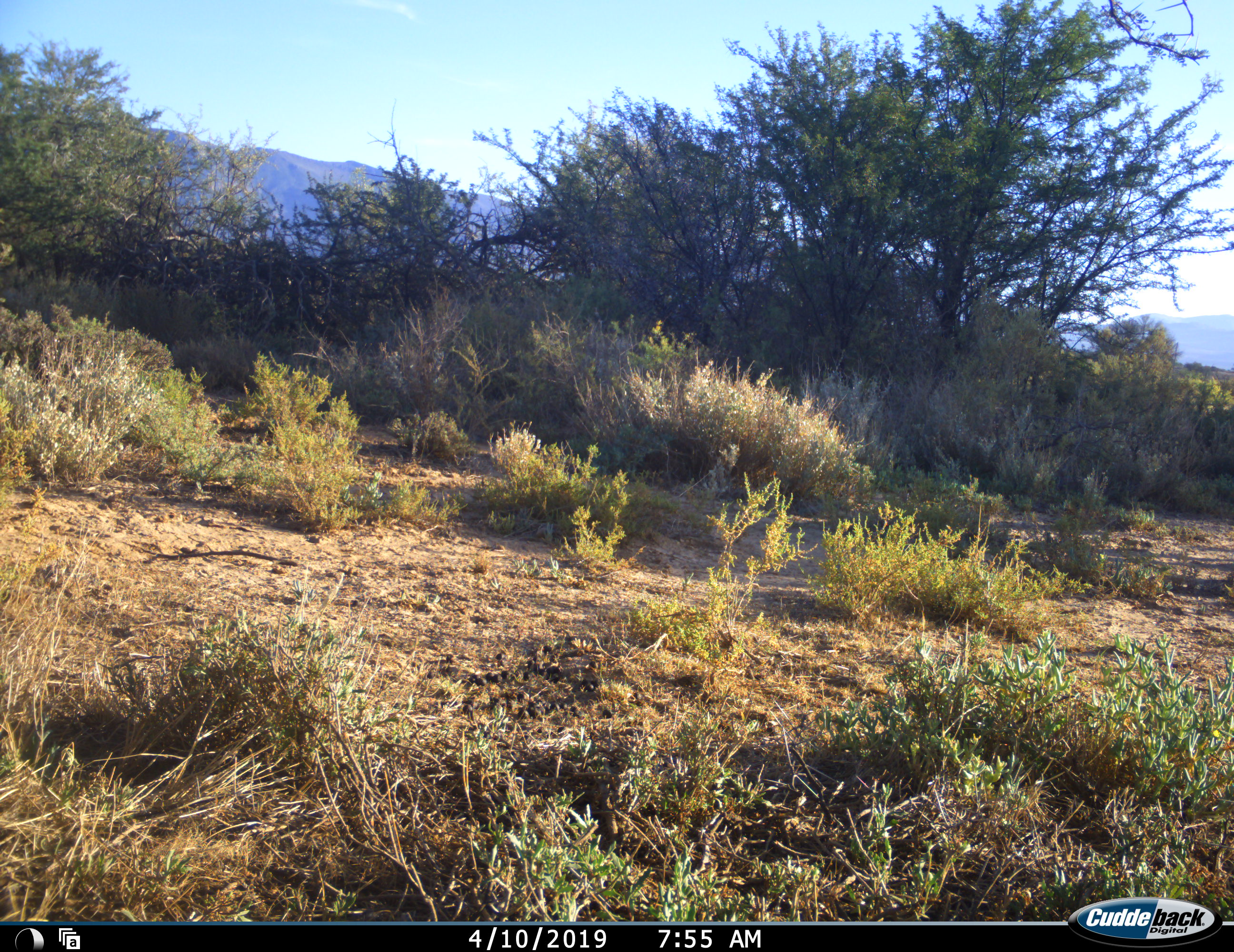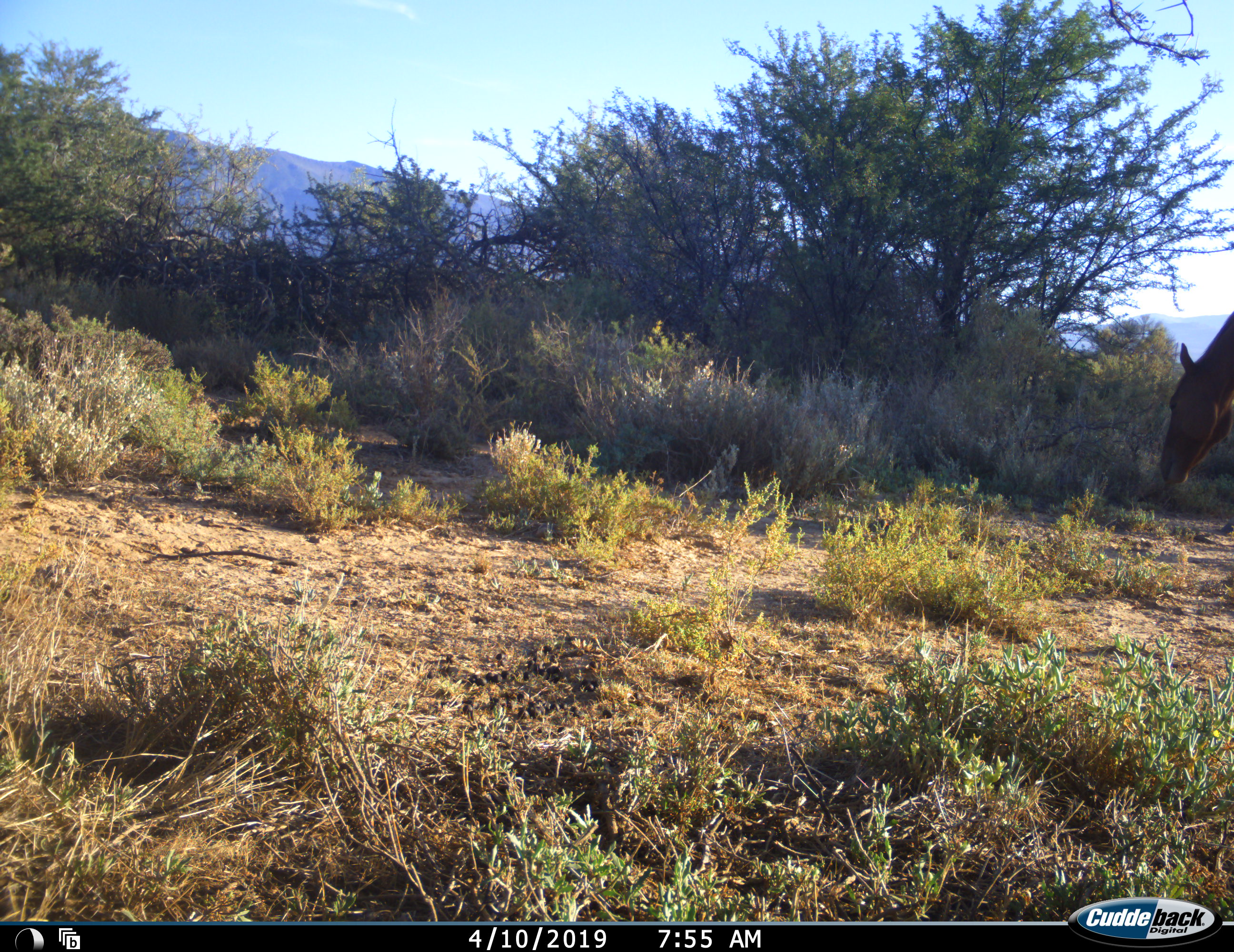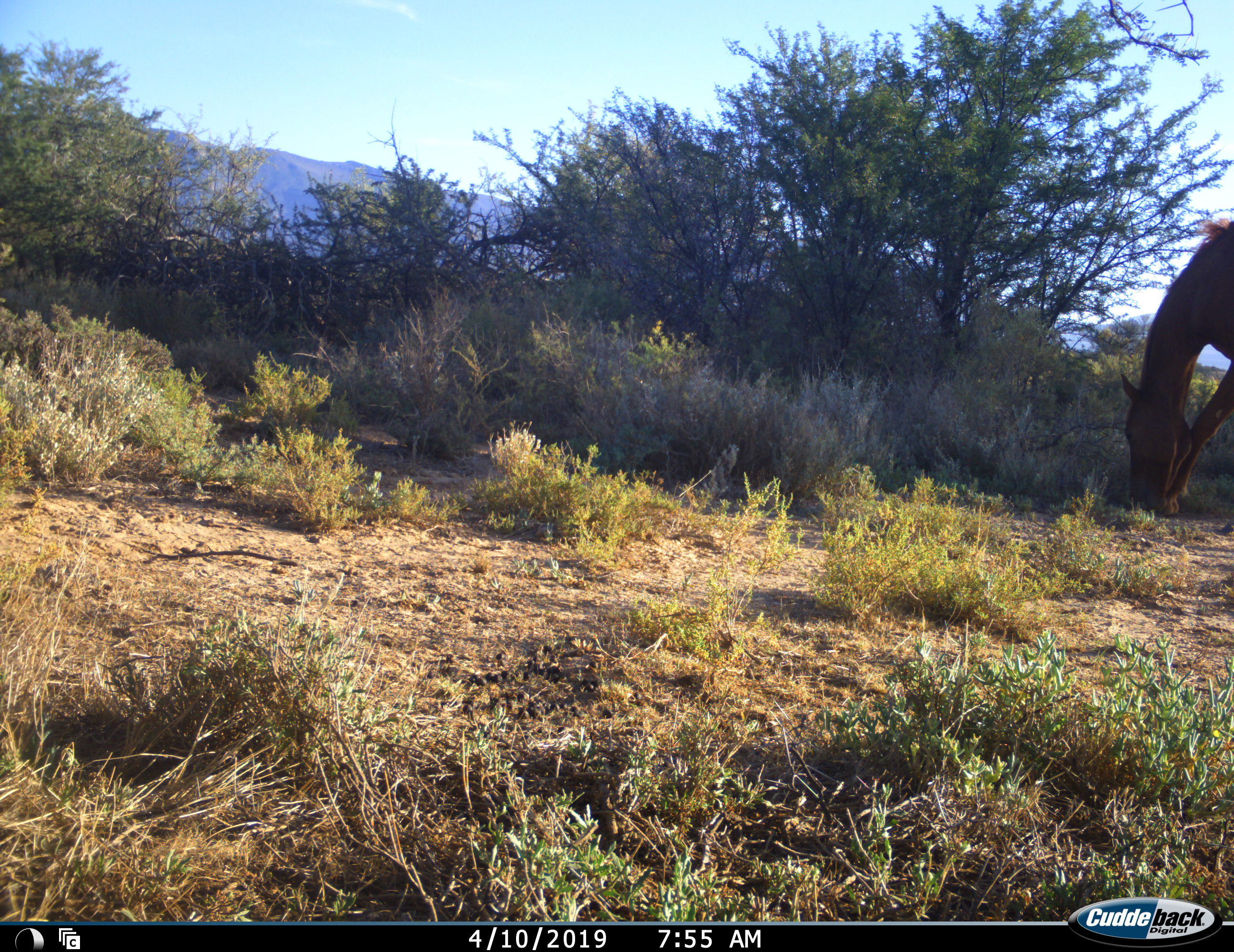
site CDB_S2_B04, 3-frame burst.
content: unidentified animal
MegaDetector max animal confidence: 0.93